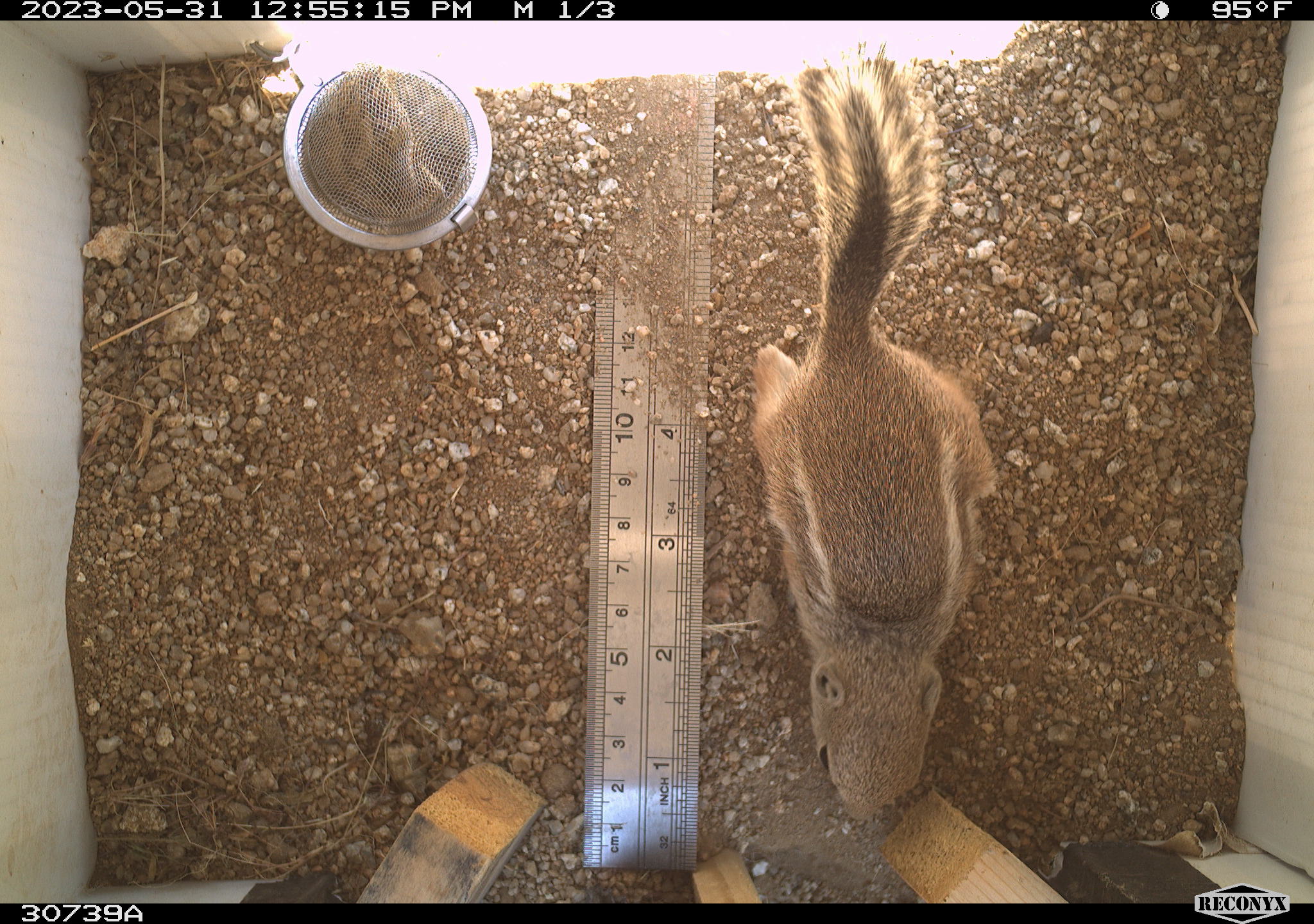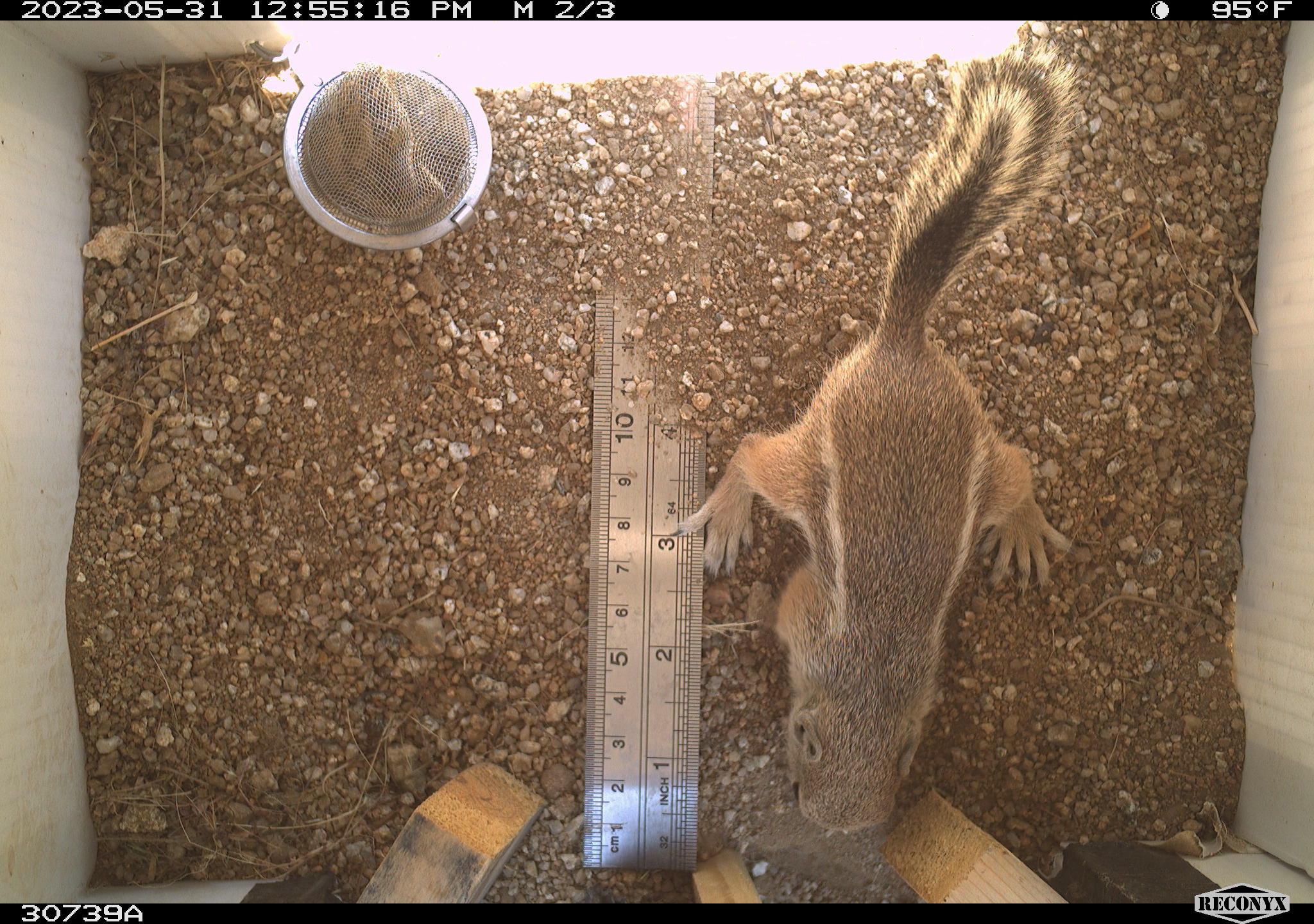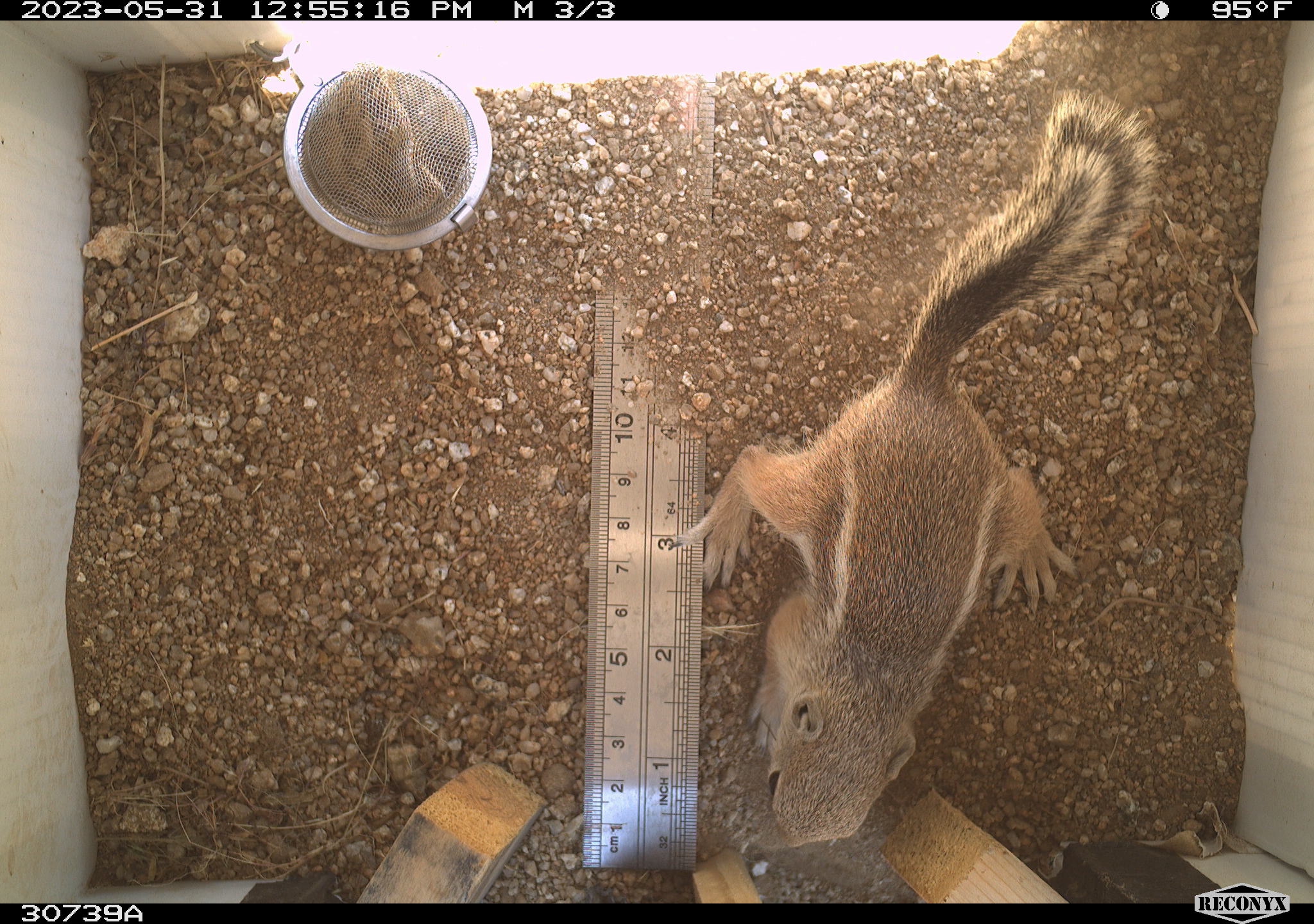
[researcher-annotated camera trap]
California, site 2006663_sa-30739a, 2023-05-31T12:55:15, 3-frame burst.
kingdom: Animalia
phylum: Chordata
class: Mammalia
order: Rodentia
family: Sciuridae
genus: Ammospermophilus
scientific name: Ammospermophilus leucurus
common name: white-tailed antelope squirrel